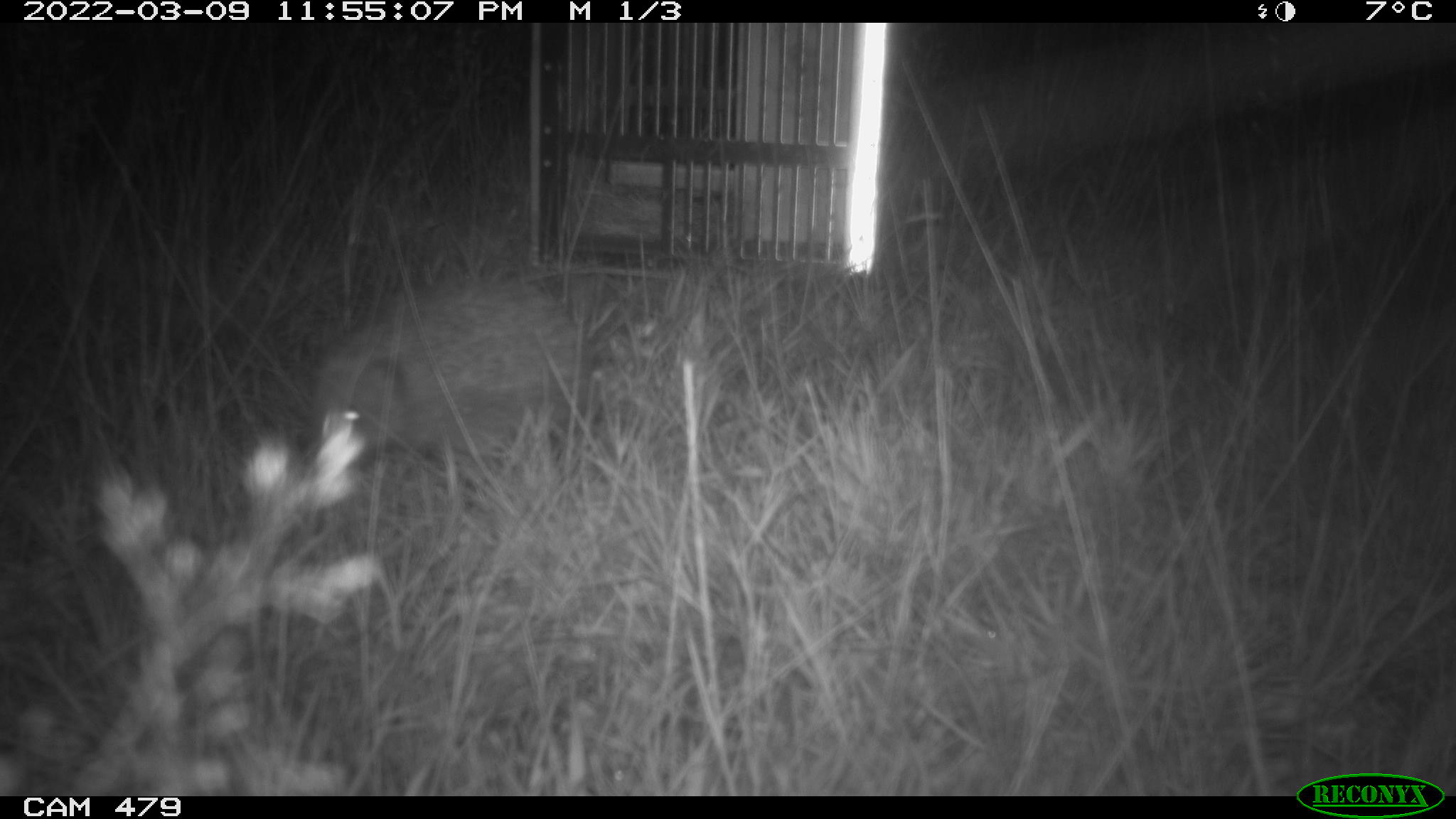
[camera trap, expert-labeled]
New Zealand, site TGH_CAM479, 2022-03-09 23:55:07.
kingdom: Animalia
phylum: Chordata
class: Mammalia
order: Eulipotyphla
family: Erinaceidae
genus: Erinaceus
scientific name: Erinaceus europaeus europaeus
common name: european hedgehog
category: hedgehog